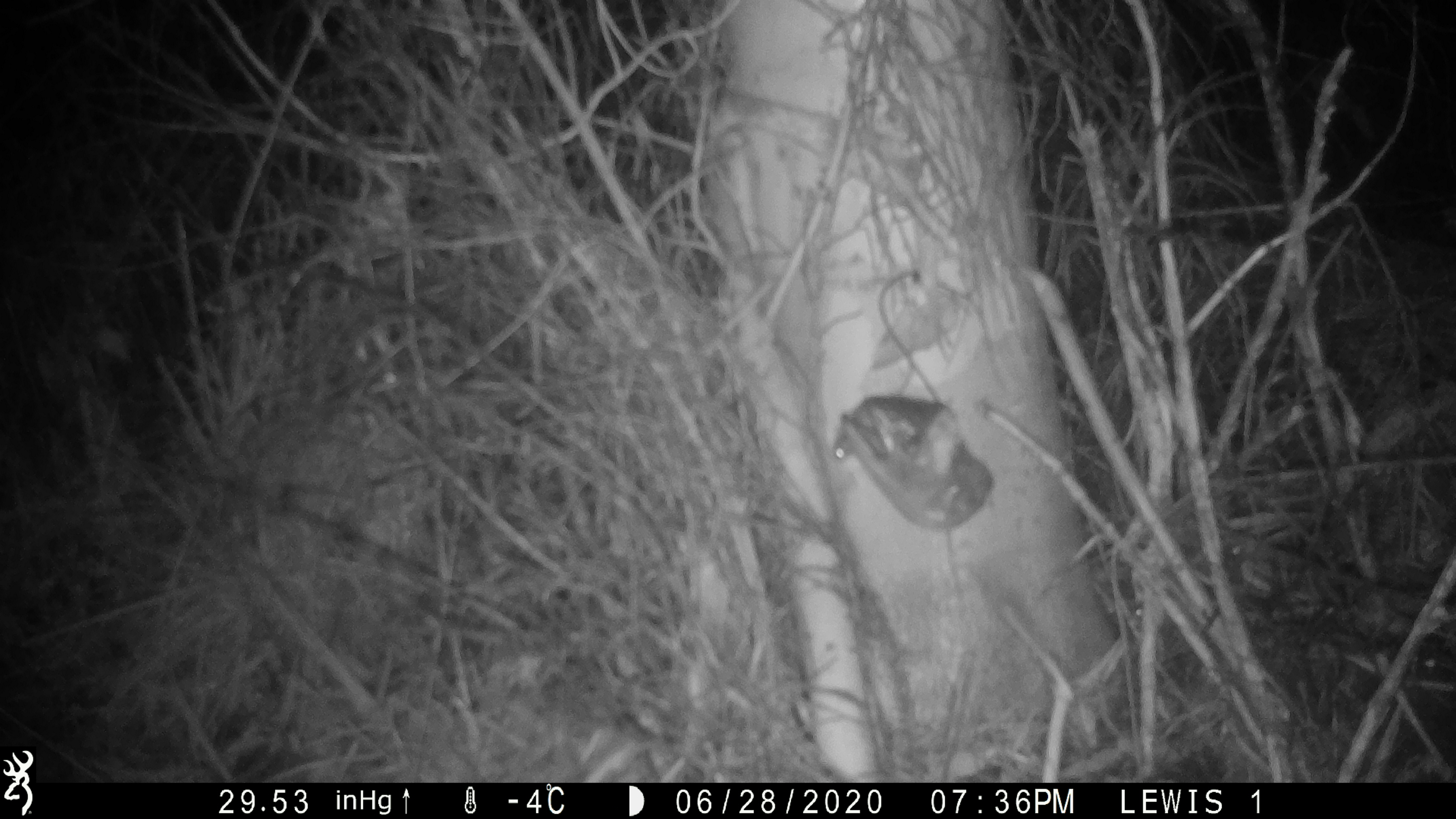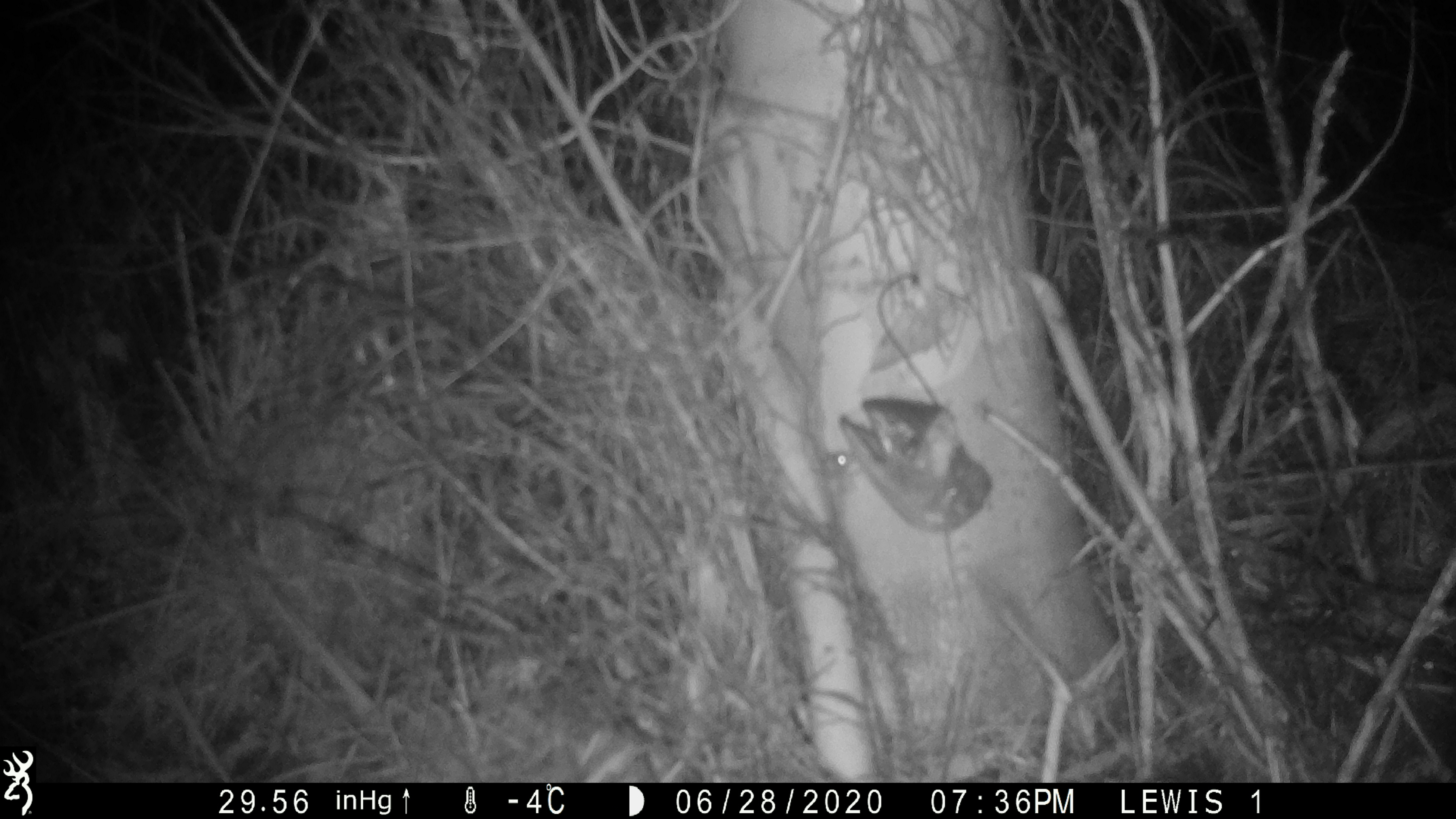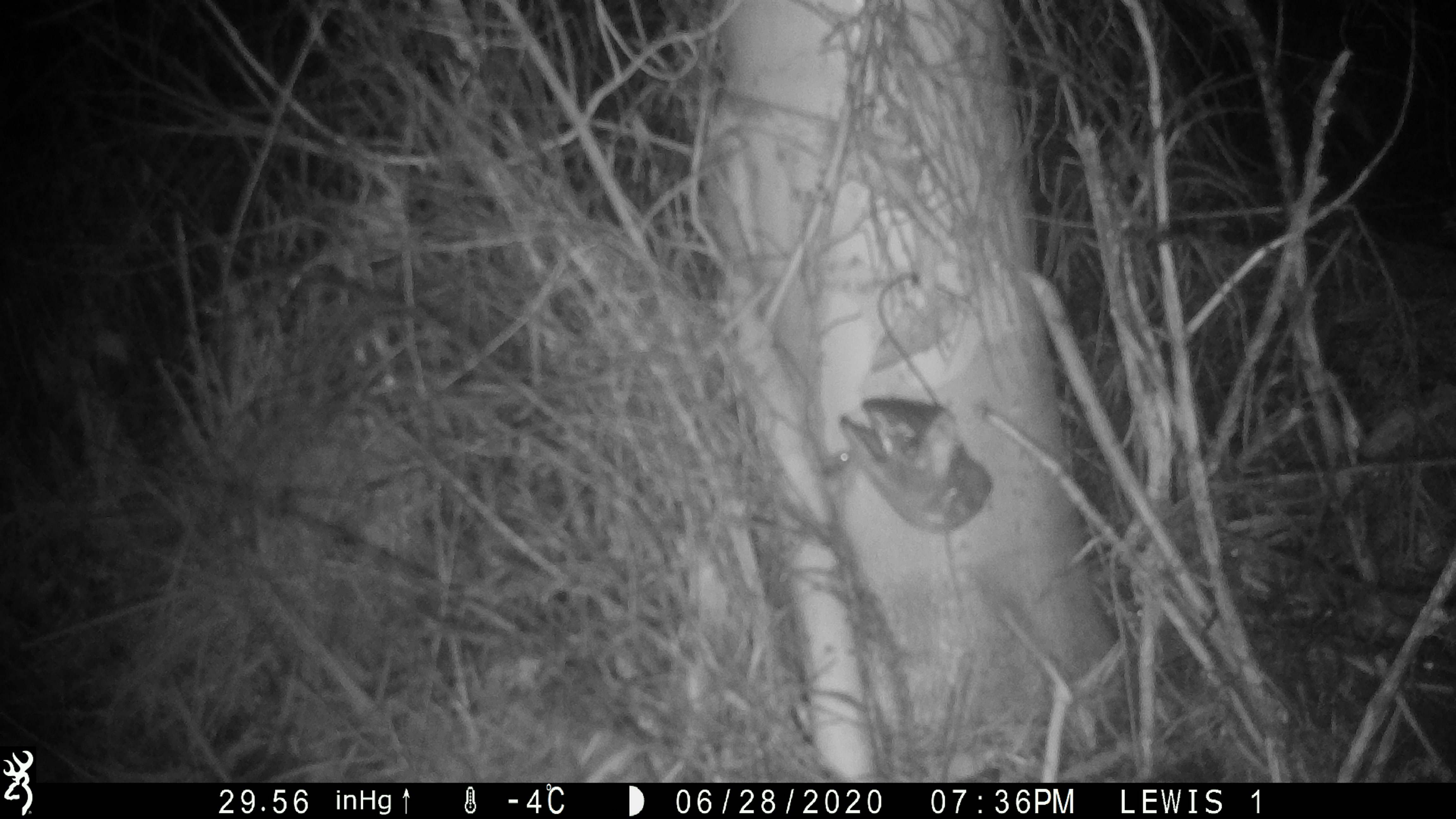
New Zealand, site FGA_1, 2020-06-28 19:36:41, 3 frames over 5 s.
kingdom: Animalia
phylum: Chordata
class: Mammalia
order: Rodentia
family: Muridae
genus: Mus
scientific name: Mus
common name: mouse